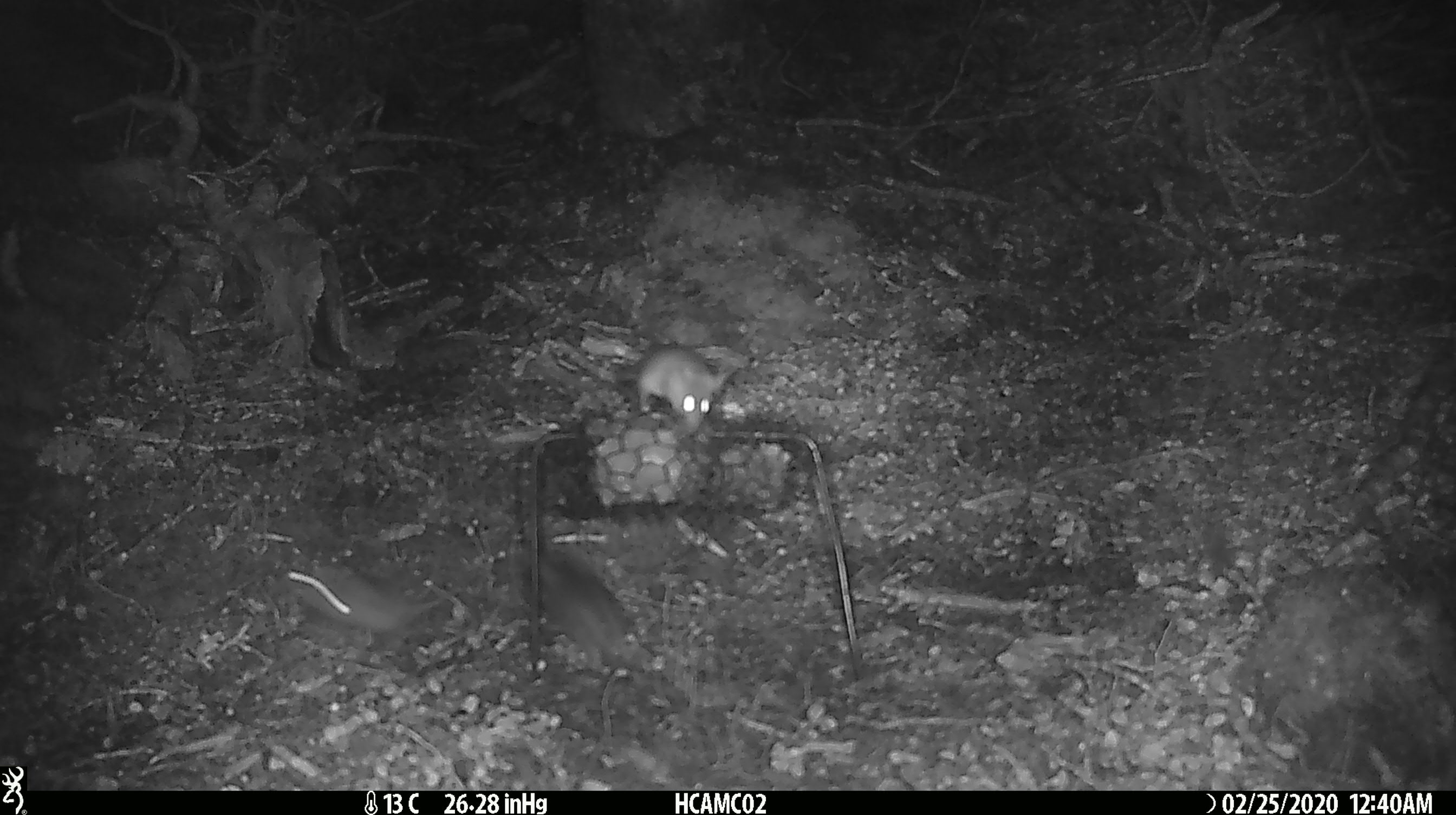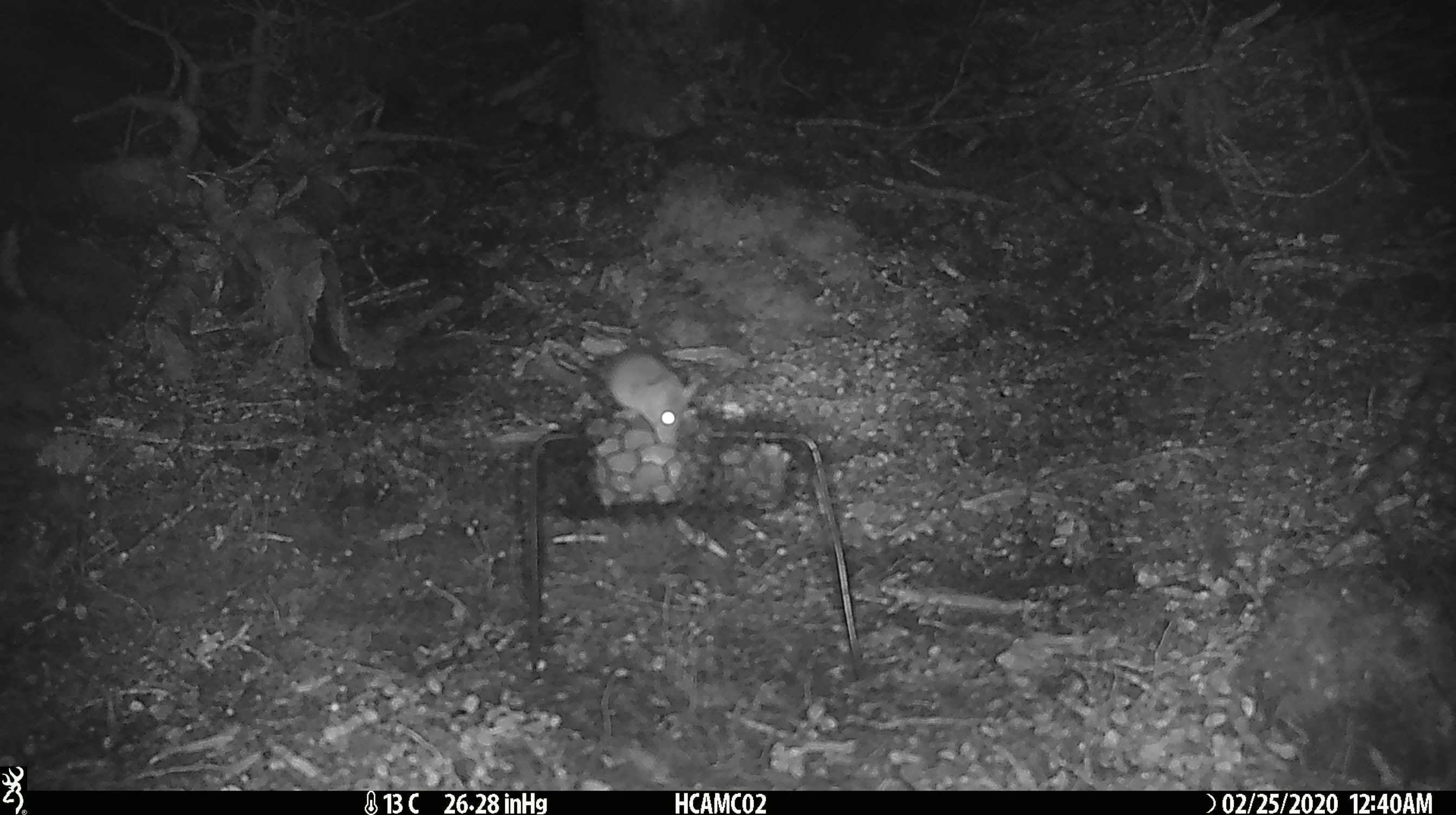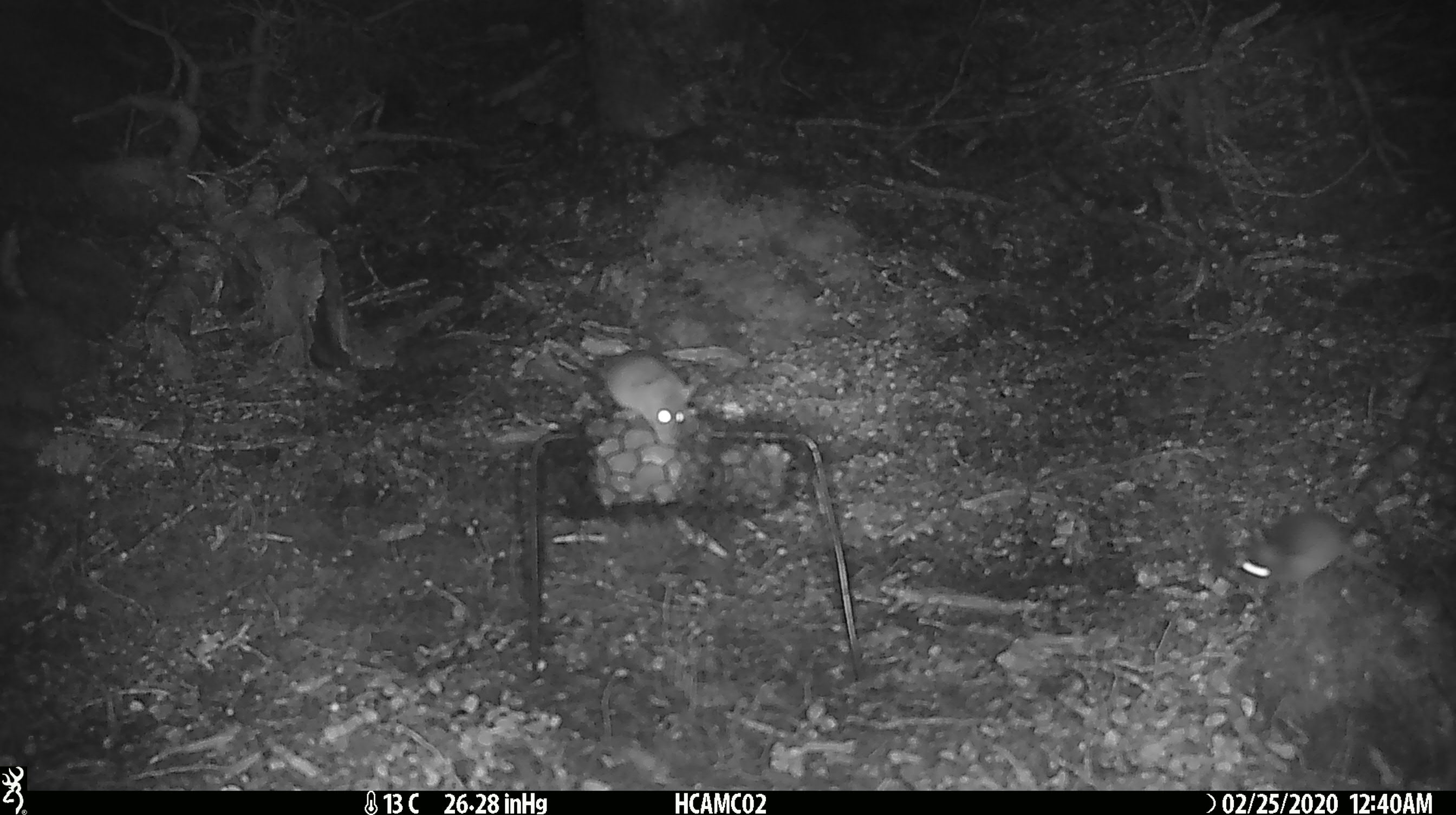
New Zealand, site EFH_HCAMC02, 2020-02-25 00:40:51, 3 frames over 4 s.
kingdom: Animalia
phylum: Chordata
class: Mammalia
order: Rodentia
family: Muridae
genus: Mus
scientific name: Mus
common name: mouse